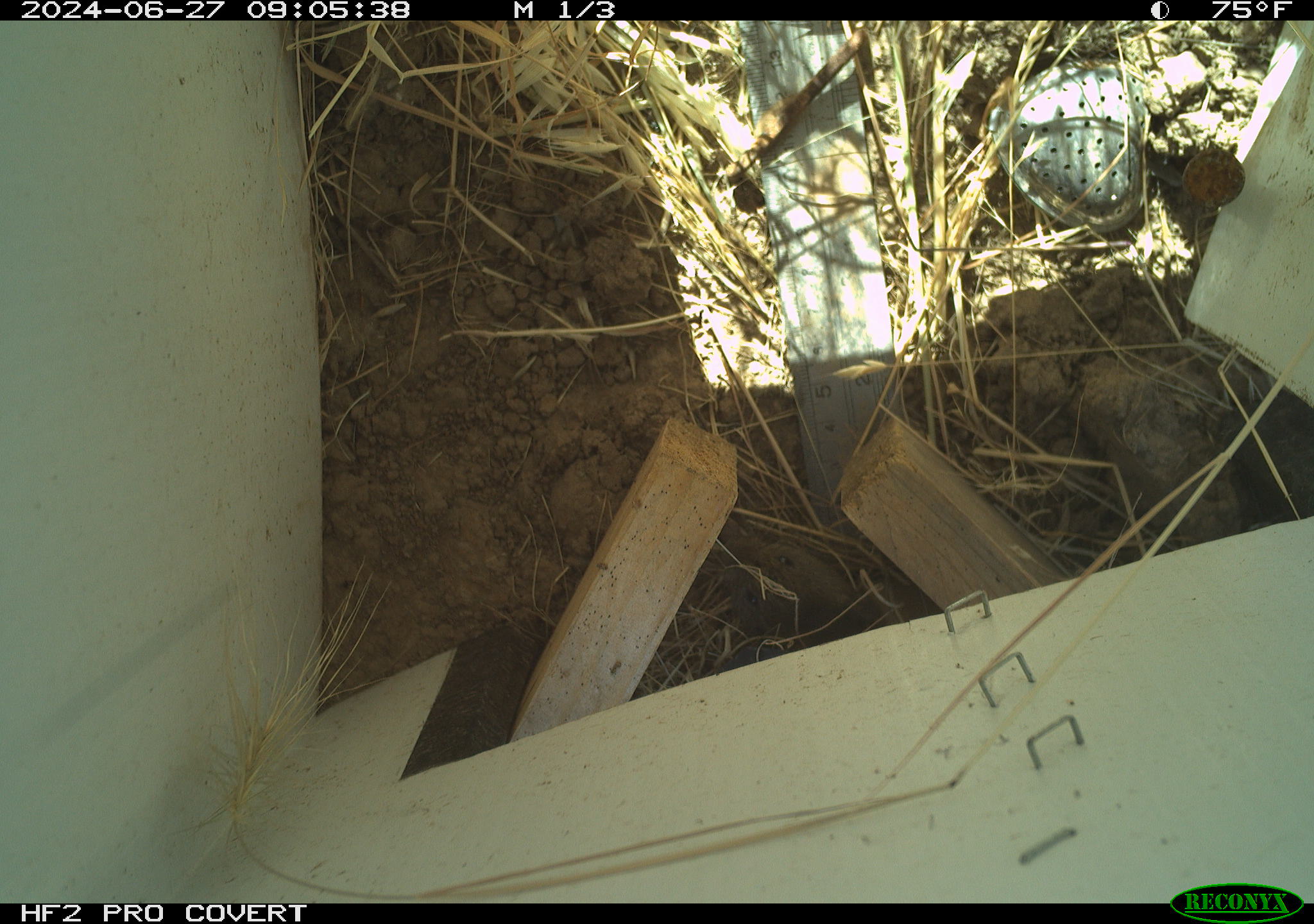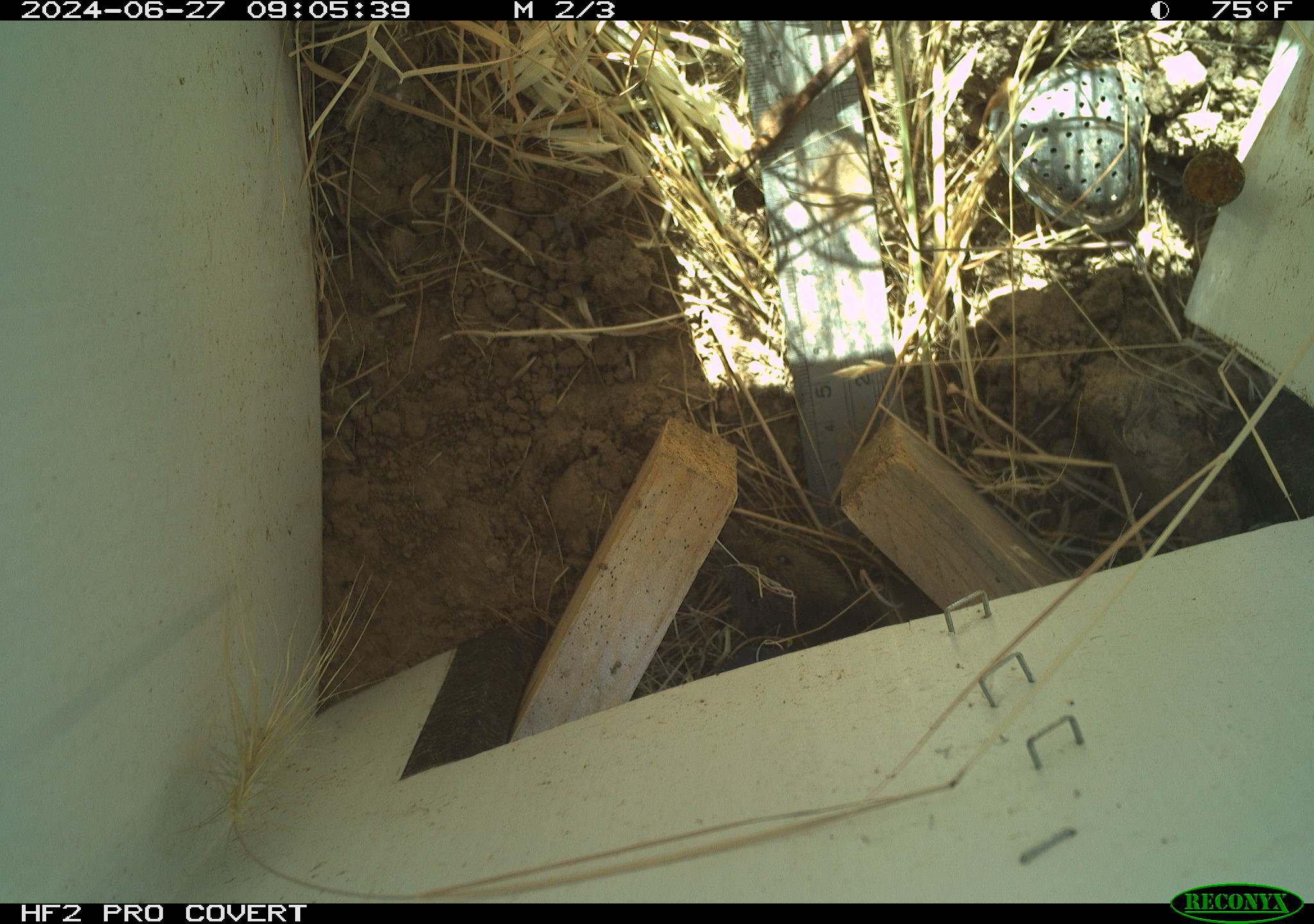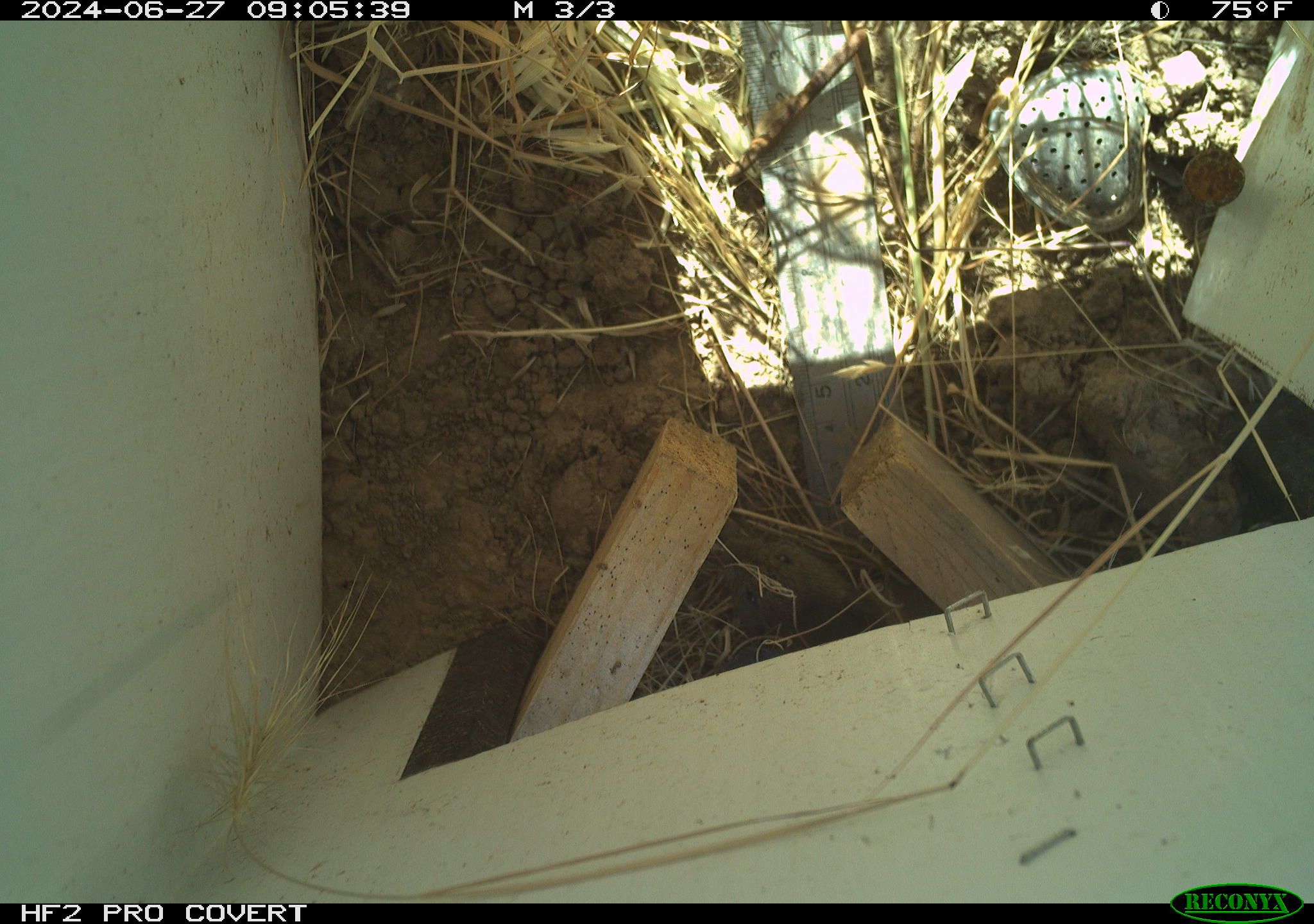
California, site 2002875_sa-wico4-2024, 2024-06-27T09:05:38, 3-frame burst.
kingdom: Animalia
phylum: Chordata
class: Mammalia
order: Rodentia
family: Cricetidae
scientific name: Arvicolinae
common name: voles, lemmings, and muskrats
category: arvicolinae subfamily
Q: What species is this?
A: Arvicolinae subfamily (voles, lemmings, and muskrats) (Arvicolinae).